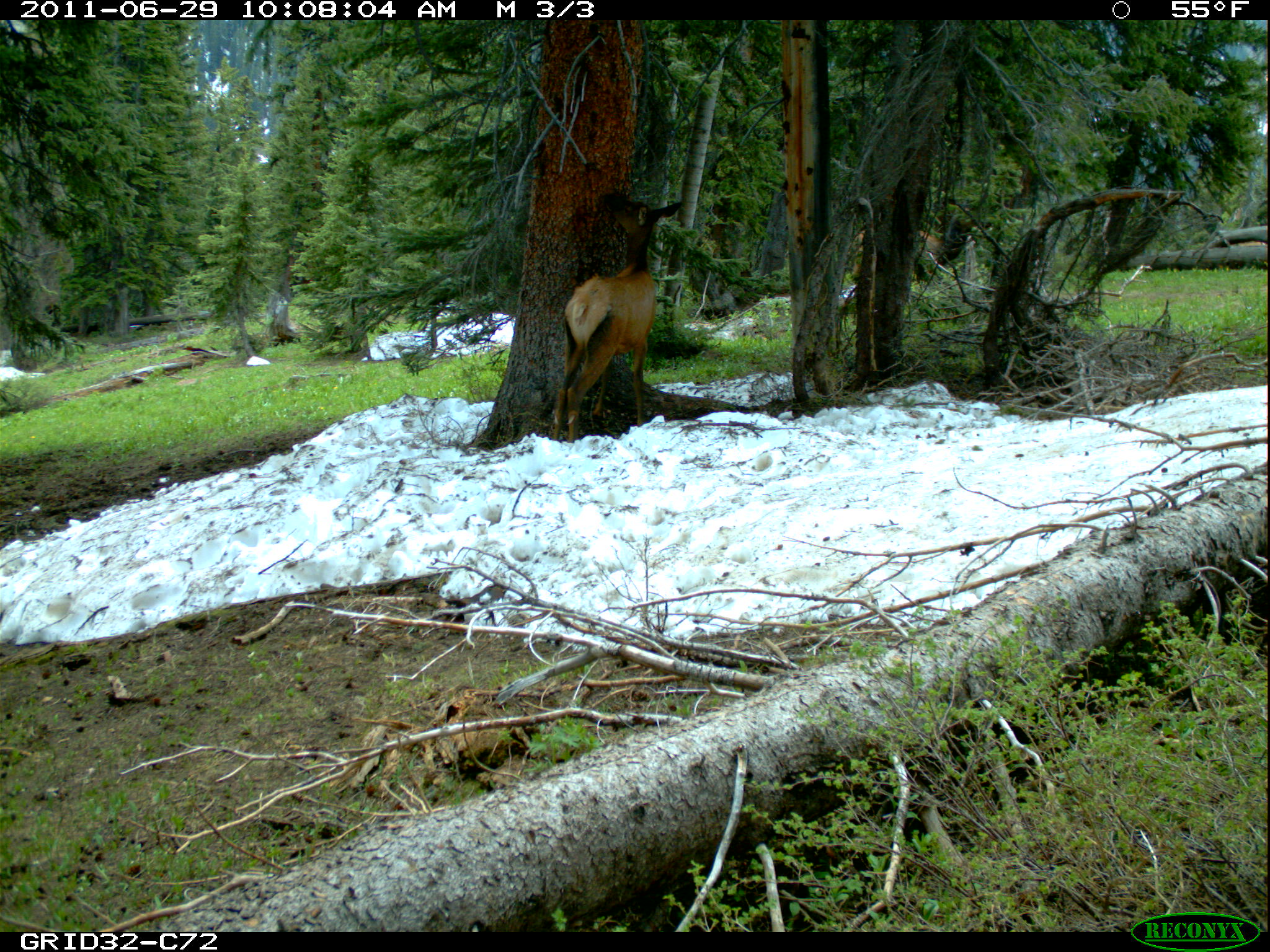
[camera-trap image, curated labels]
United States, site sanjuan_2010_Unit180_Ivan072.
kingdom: Animalia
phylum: Chordata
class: Mammalia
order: Artiodactyla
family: Cervidae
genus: Cervus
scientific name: Cervus elaphus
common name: red deer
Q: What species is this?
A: Cervus elaphus (red deer).